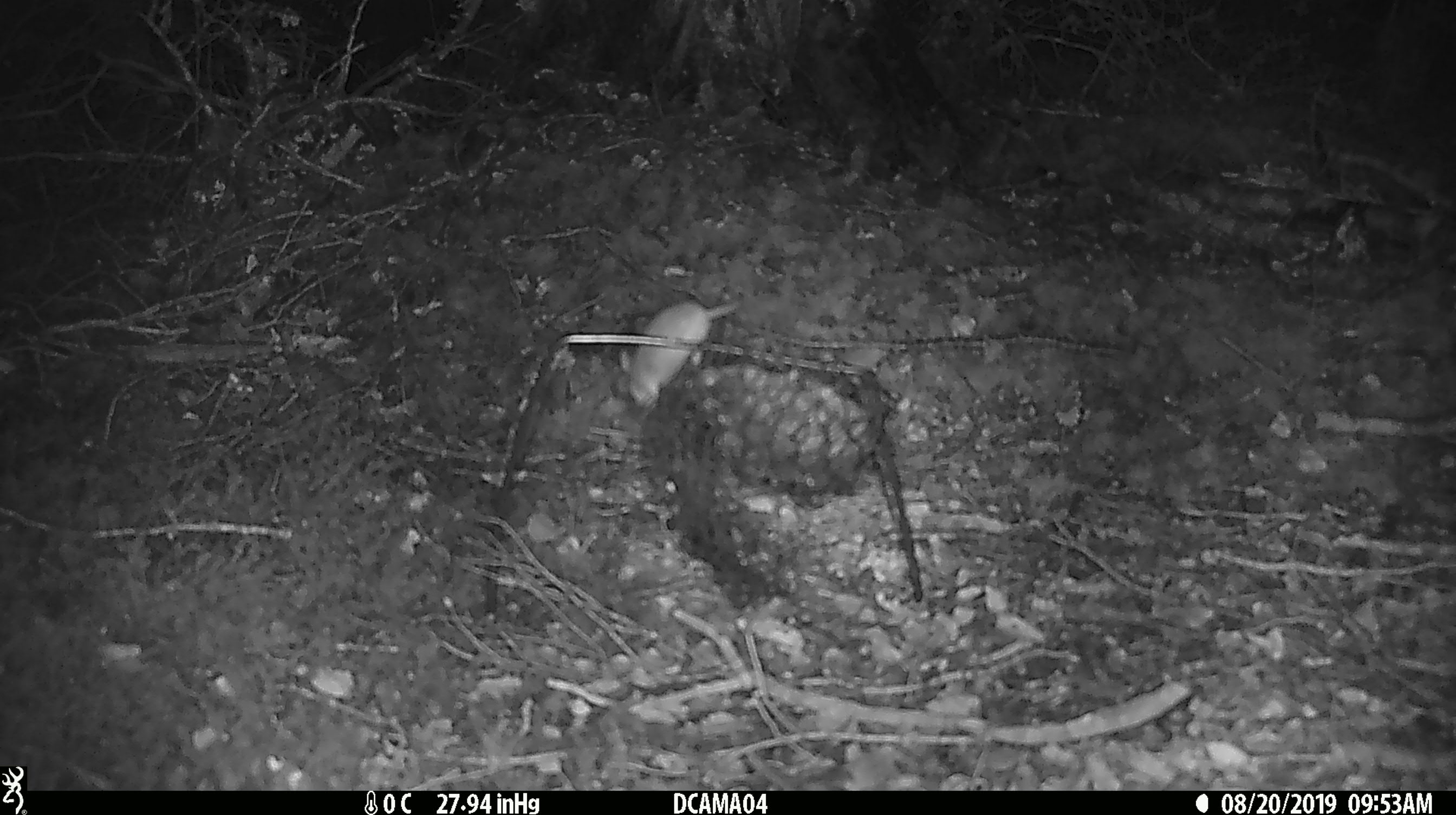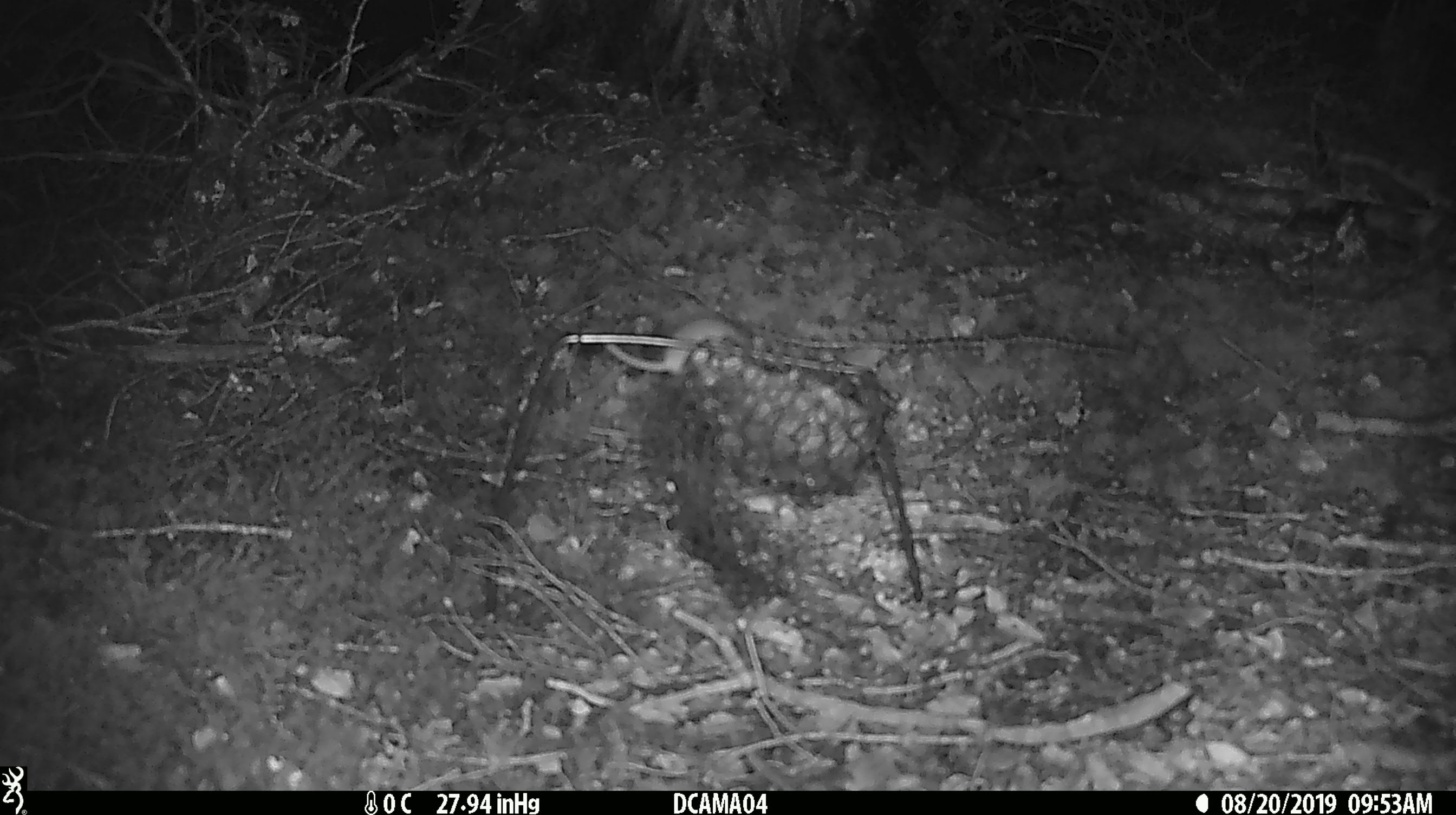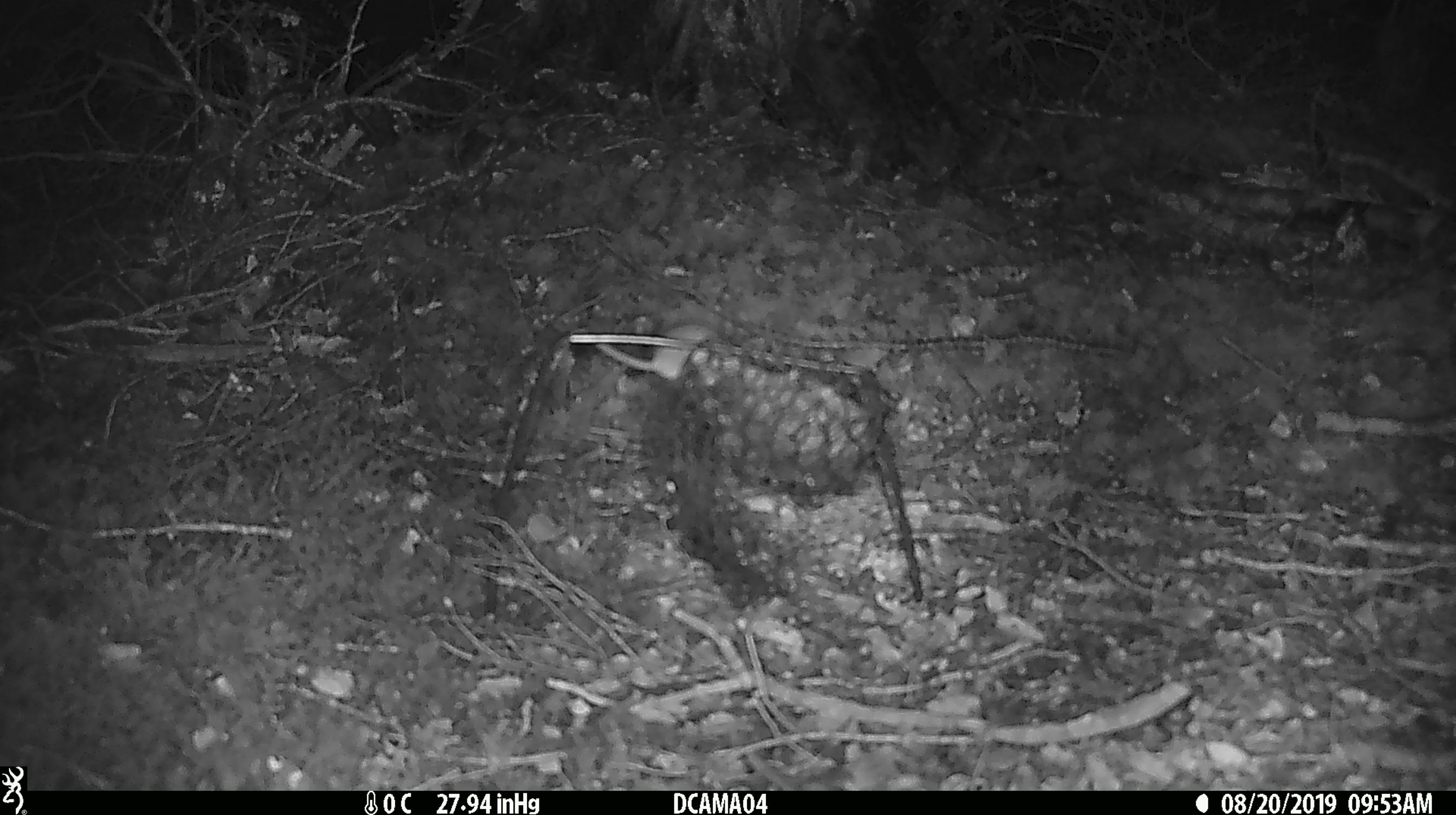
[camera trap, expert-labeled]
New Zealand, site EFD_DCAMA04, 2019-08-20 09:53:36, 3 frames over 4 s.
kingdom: Animalia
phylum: Chordata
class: Mammalia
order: Rodentia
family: Muridae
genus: Mus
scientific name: Mus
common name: mouse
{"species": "mouse (Mus)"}